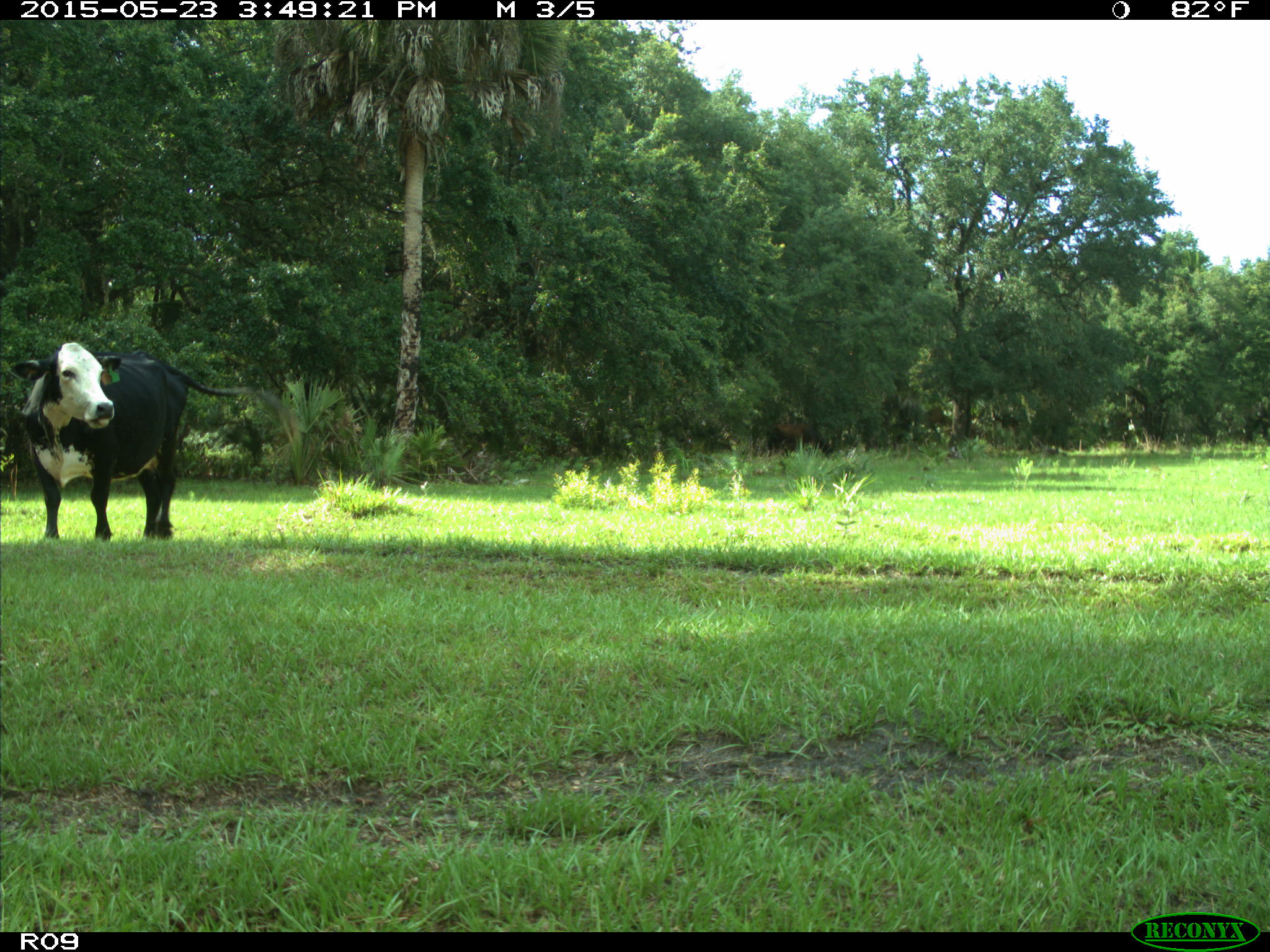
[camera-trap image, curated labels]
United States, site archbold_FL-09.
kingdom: Animalia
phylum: Chordata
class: Mammalia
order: Artiodactyla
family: Bovidae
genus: Bos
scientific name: Bos taurus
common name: domestic cow